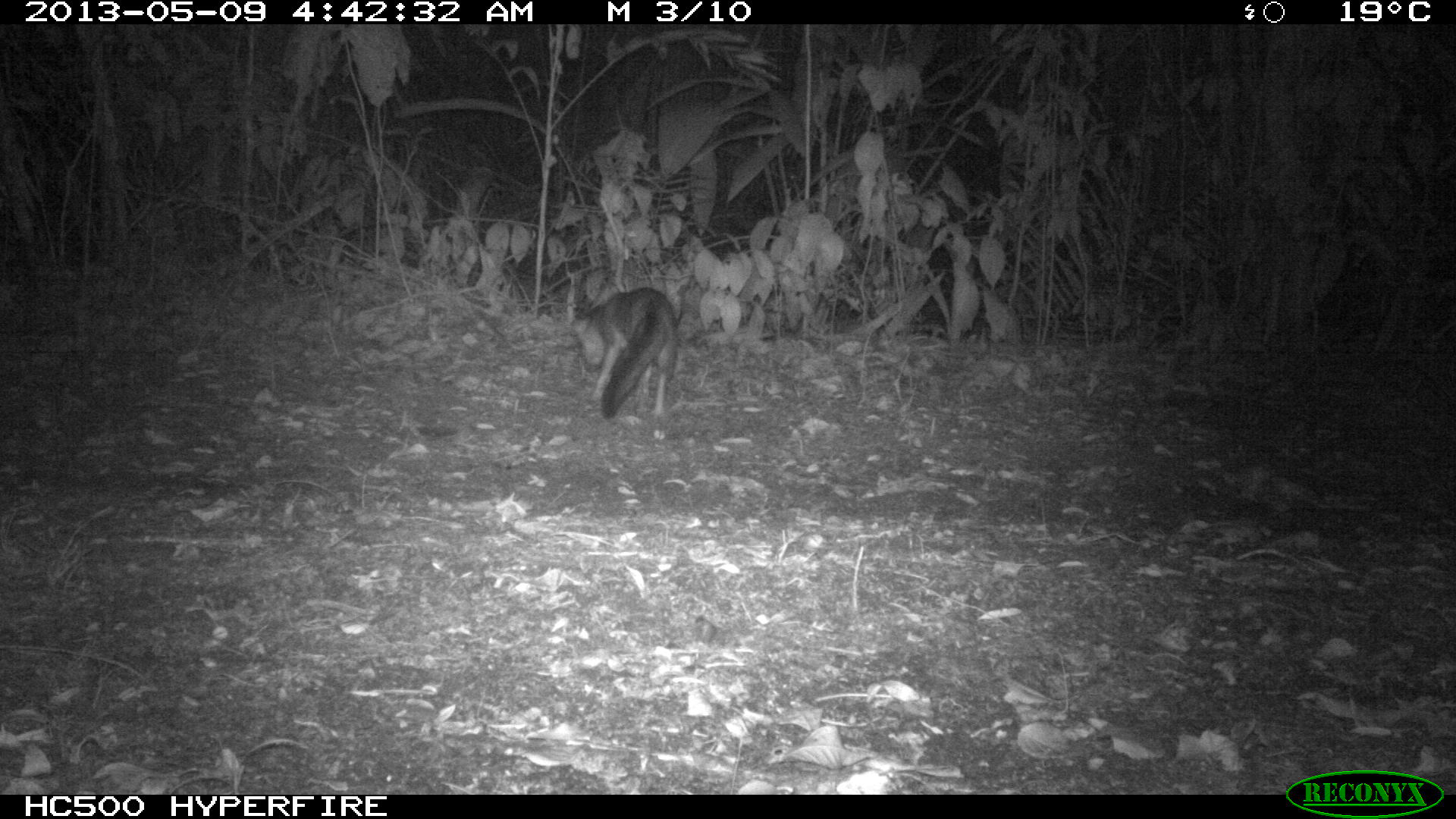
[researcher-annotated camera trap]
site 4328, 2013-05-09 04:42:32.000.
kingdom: Animalia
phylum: Chordata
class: Mammalia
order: Carnivora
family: Canidae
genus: Urocyon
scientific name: Urocyon cinereoargenteus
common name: gray fox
Urocyon cinereoargenteus (gray fox), count 1.